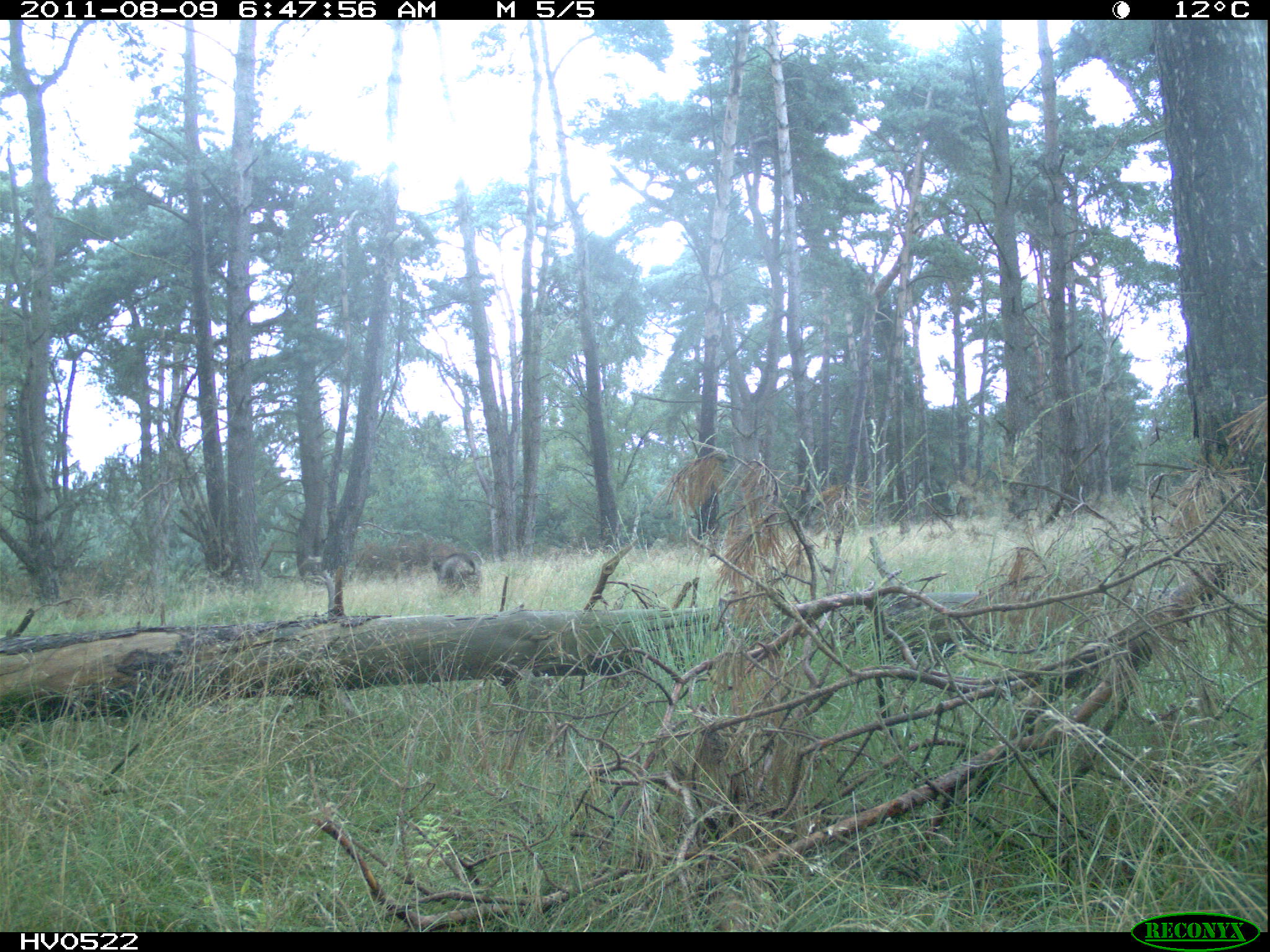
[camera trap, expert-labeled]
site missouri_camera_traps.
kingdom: Animalia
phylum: Chordata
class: Mammalia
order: Artiodactyla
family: Suidae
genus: Sus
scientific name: Sus scrofa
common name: wild boar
Wild boar (Sus scrofa). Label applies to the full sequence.